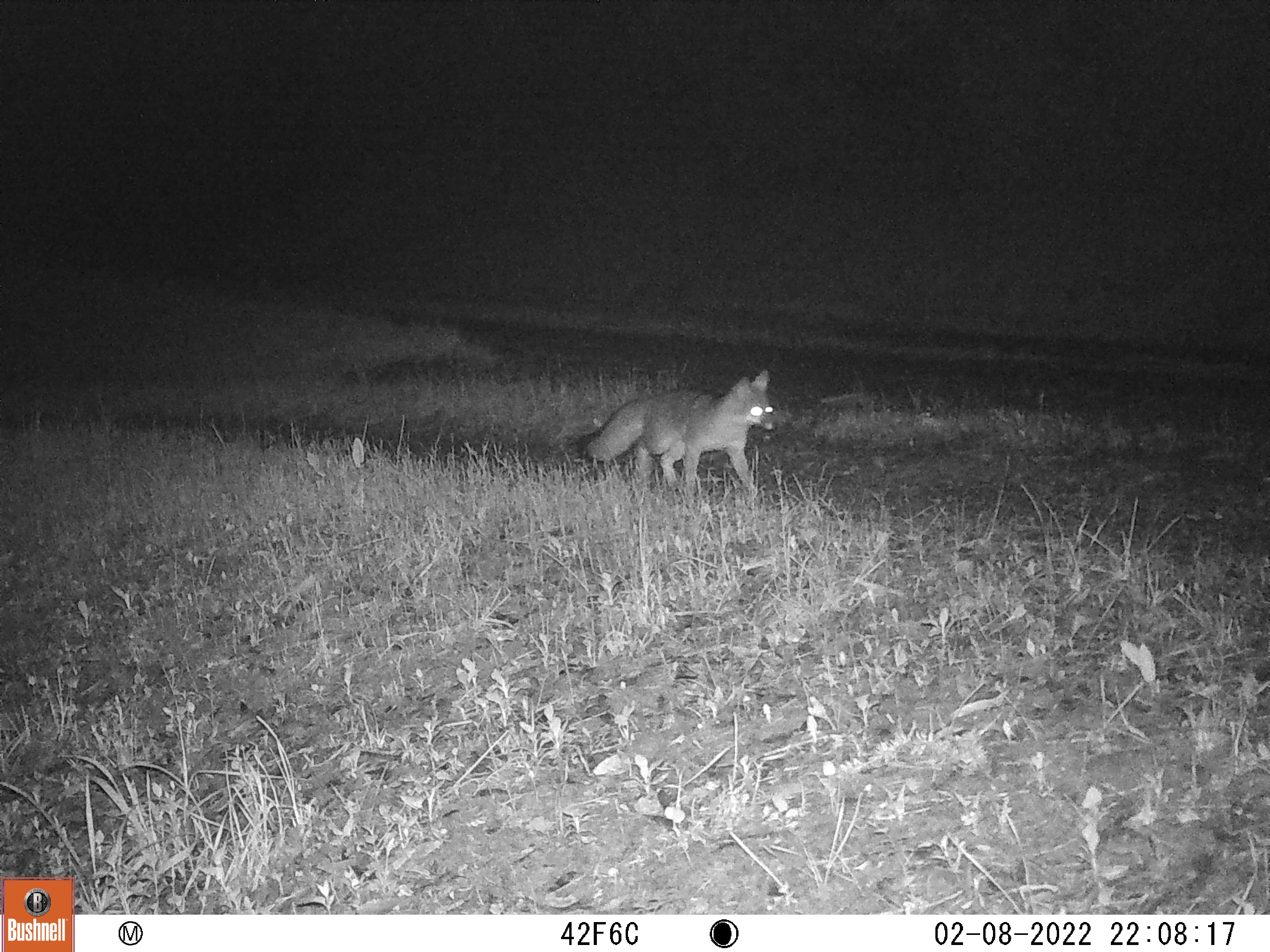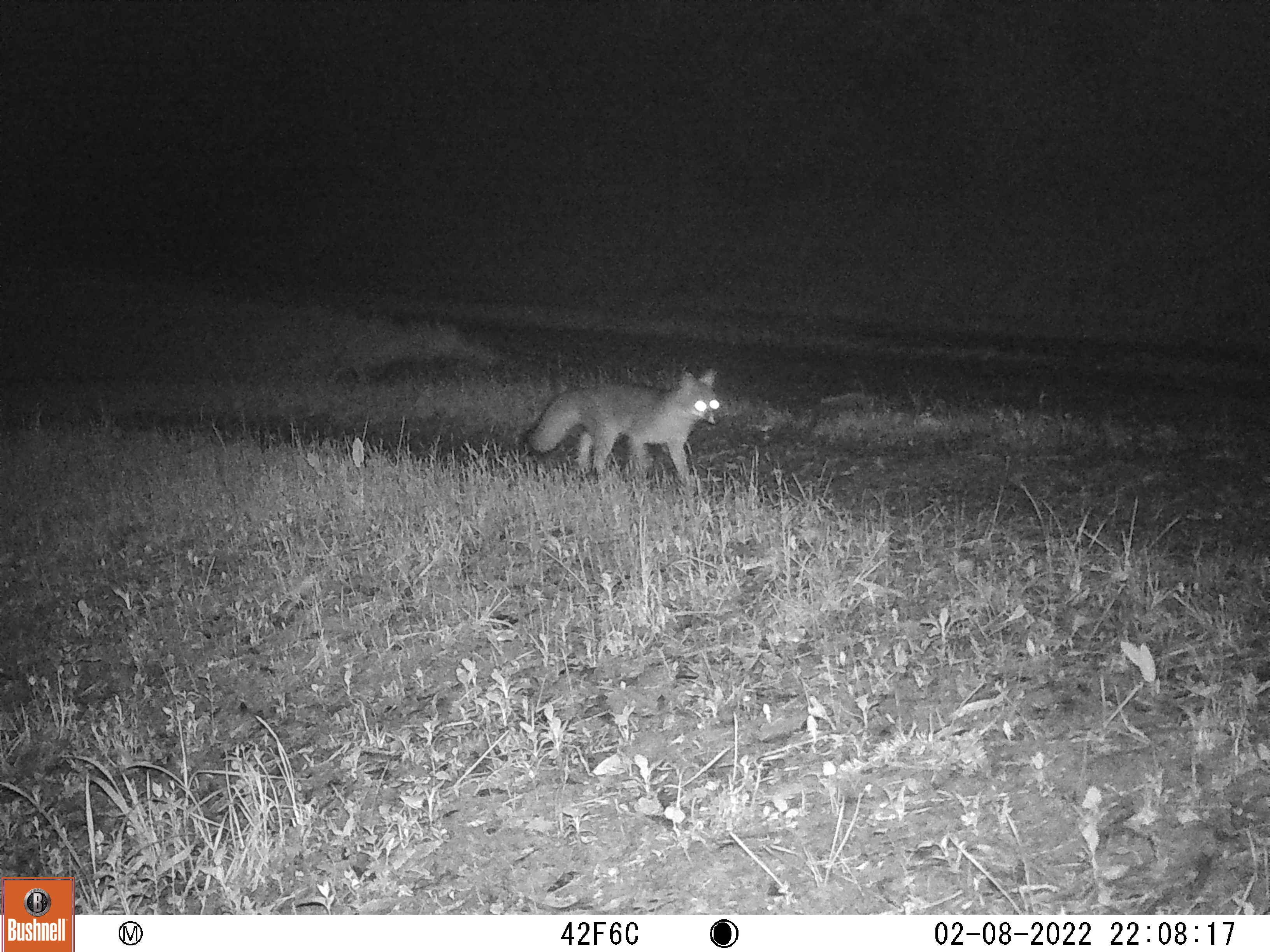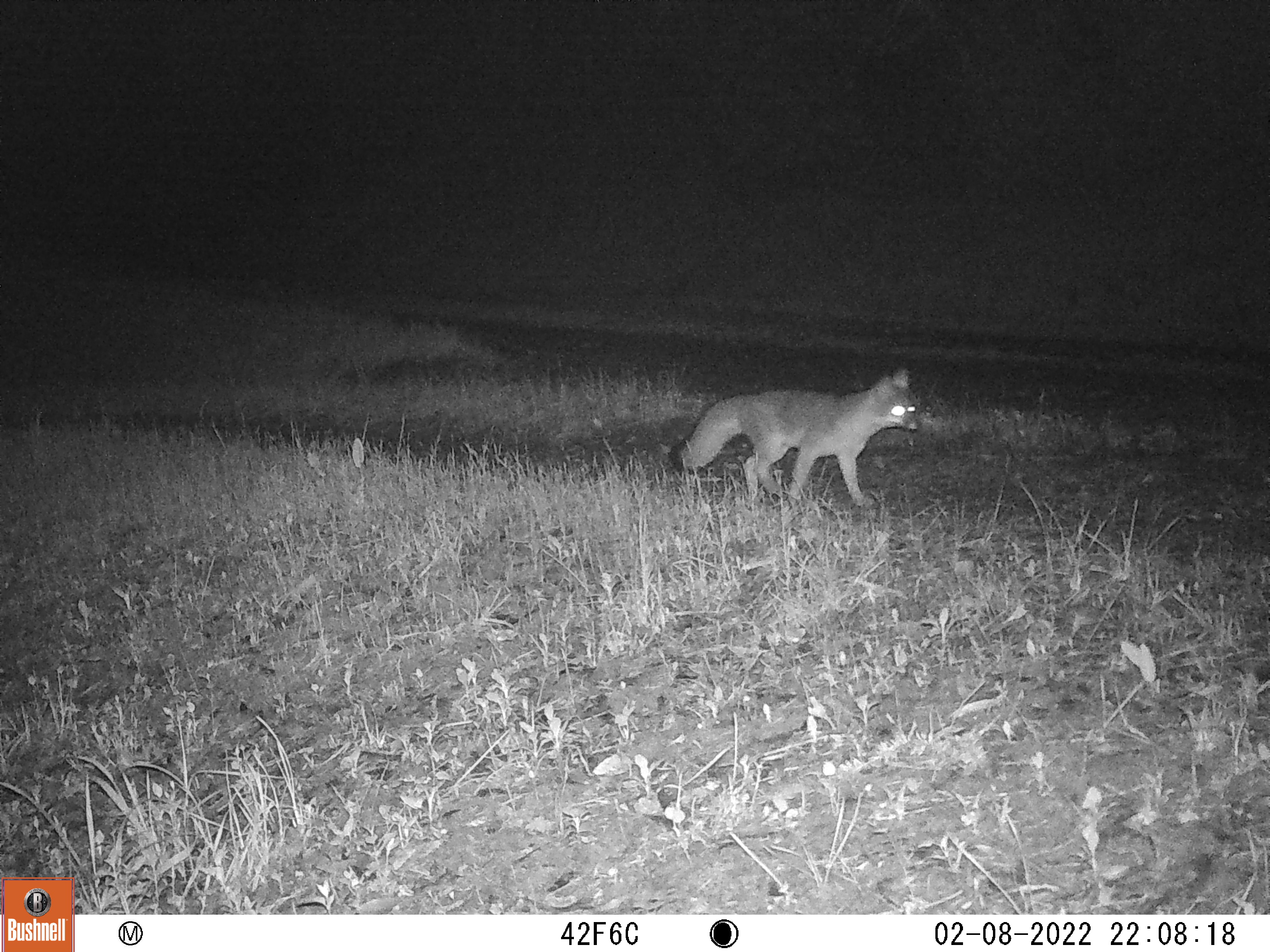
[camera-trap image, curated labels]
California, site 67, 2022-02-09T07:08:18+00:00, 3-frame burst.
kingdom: Animalia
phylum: Chordata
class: Mammalia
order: Carnivora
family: Canidae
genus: Urocyon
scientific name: Urocyon cinereoargenteus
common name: gray fox